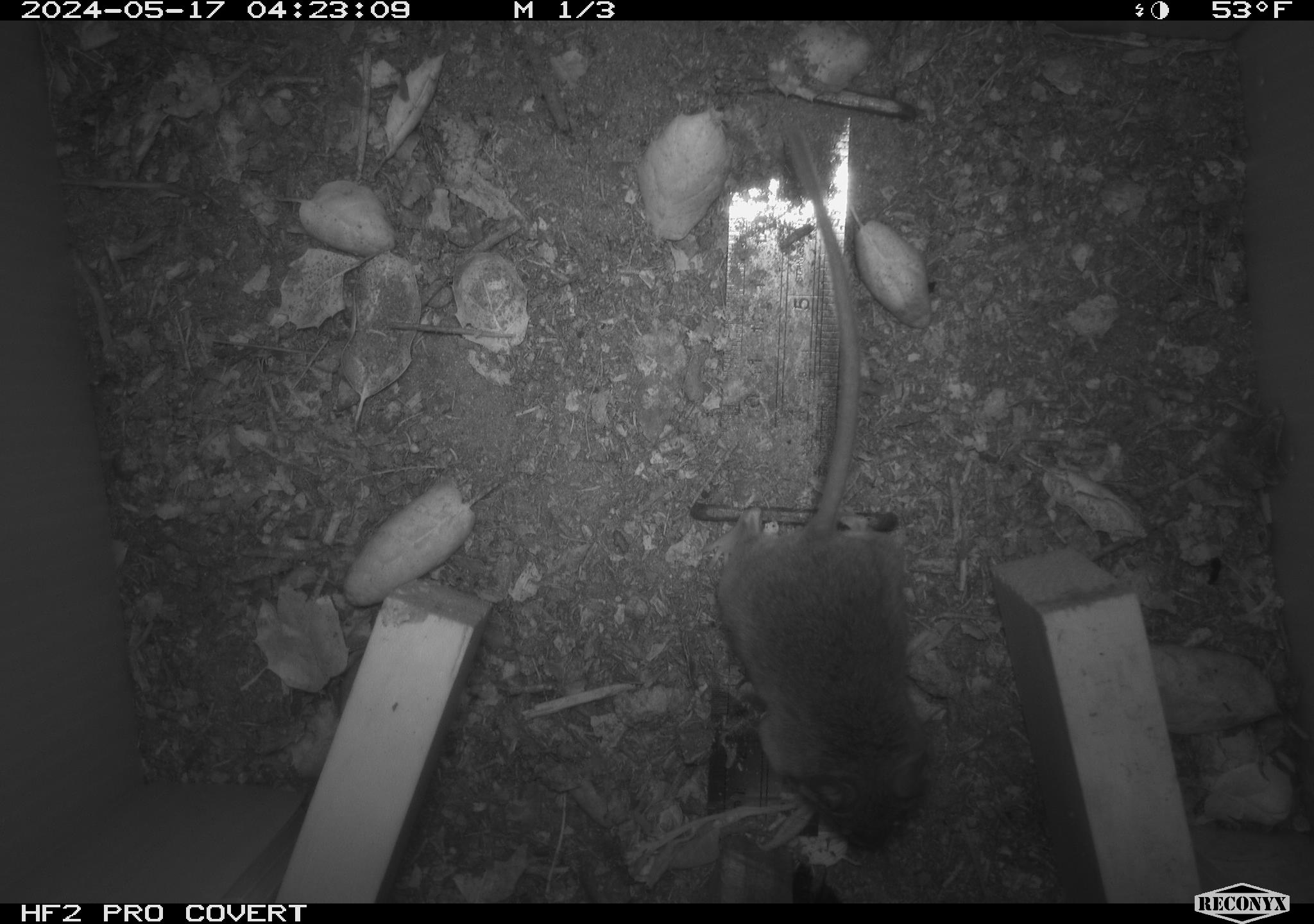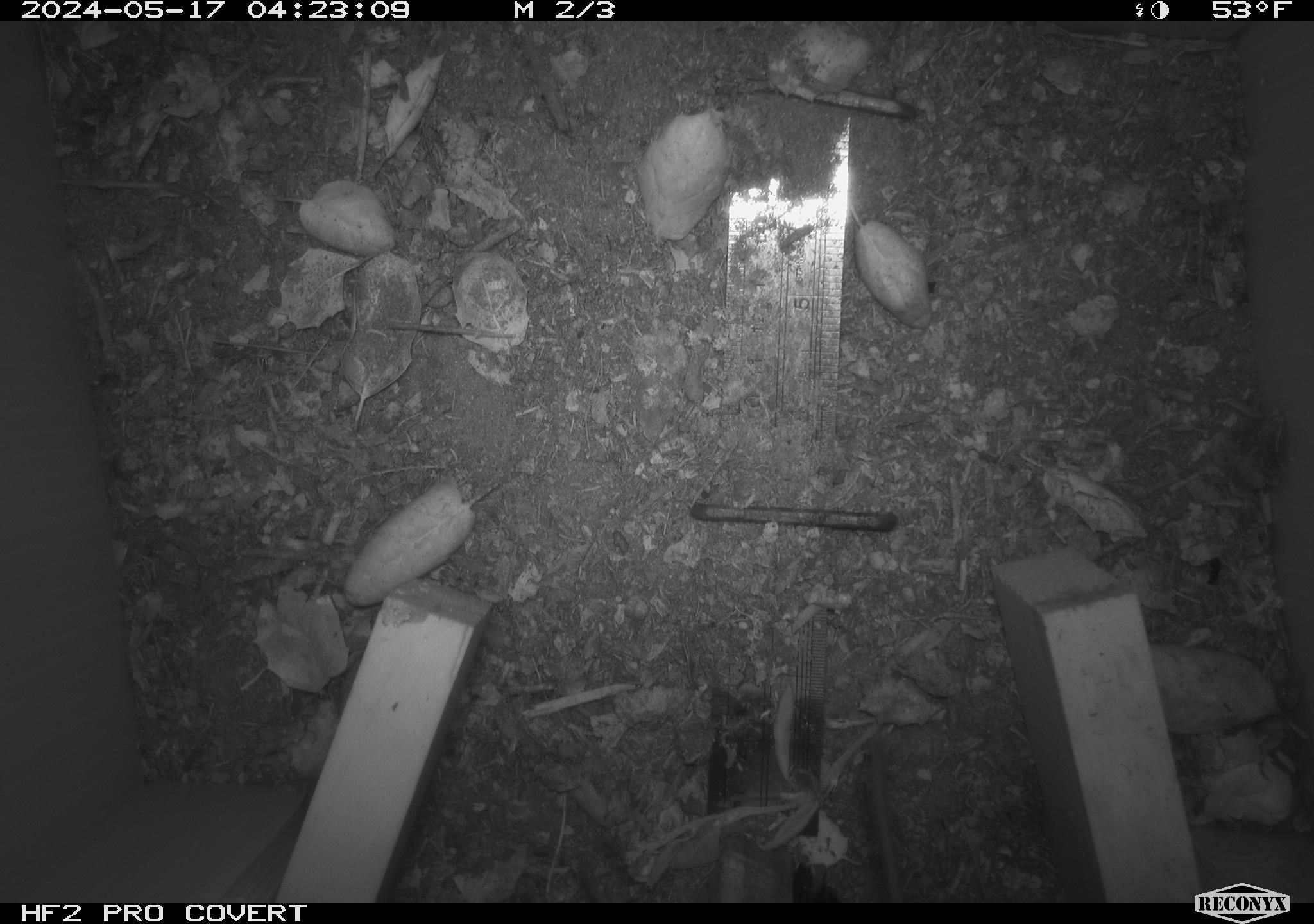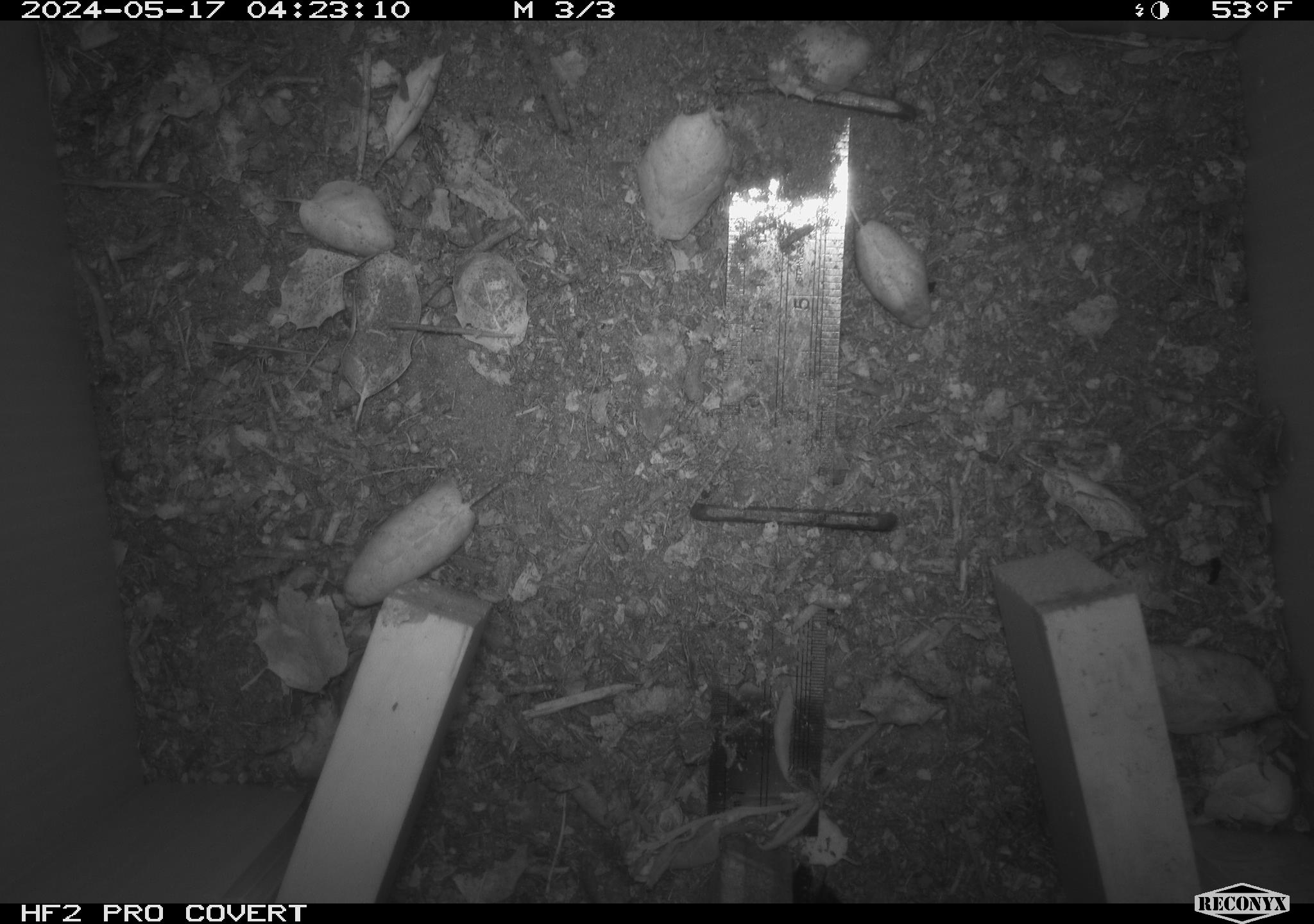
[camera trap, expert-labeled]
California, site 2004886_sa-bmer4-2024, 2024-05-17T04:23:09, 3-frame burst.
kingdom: Animalia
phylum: Chordata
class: Mammalia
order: Rodentia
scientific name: Rodentia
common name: mouse species